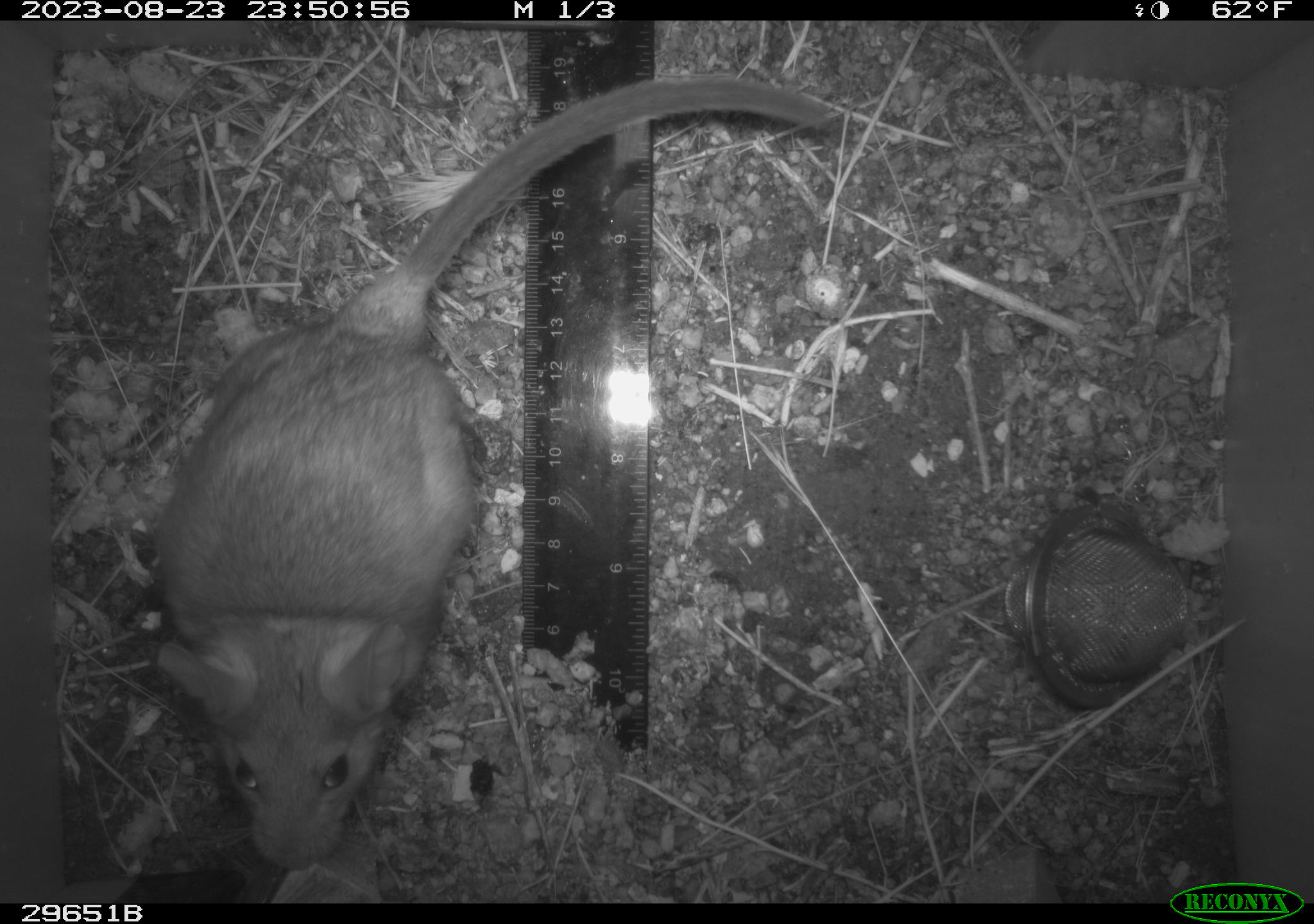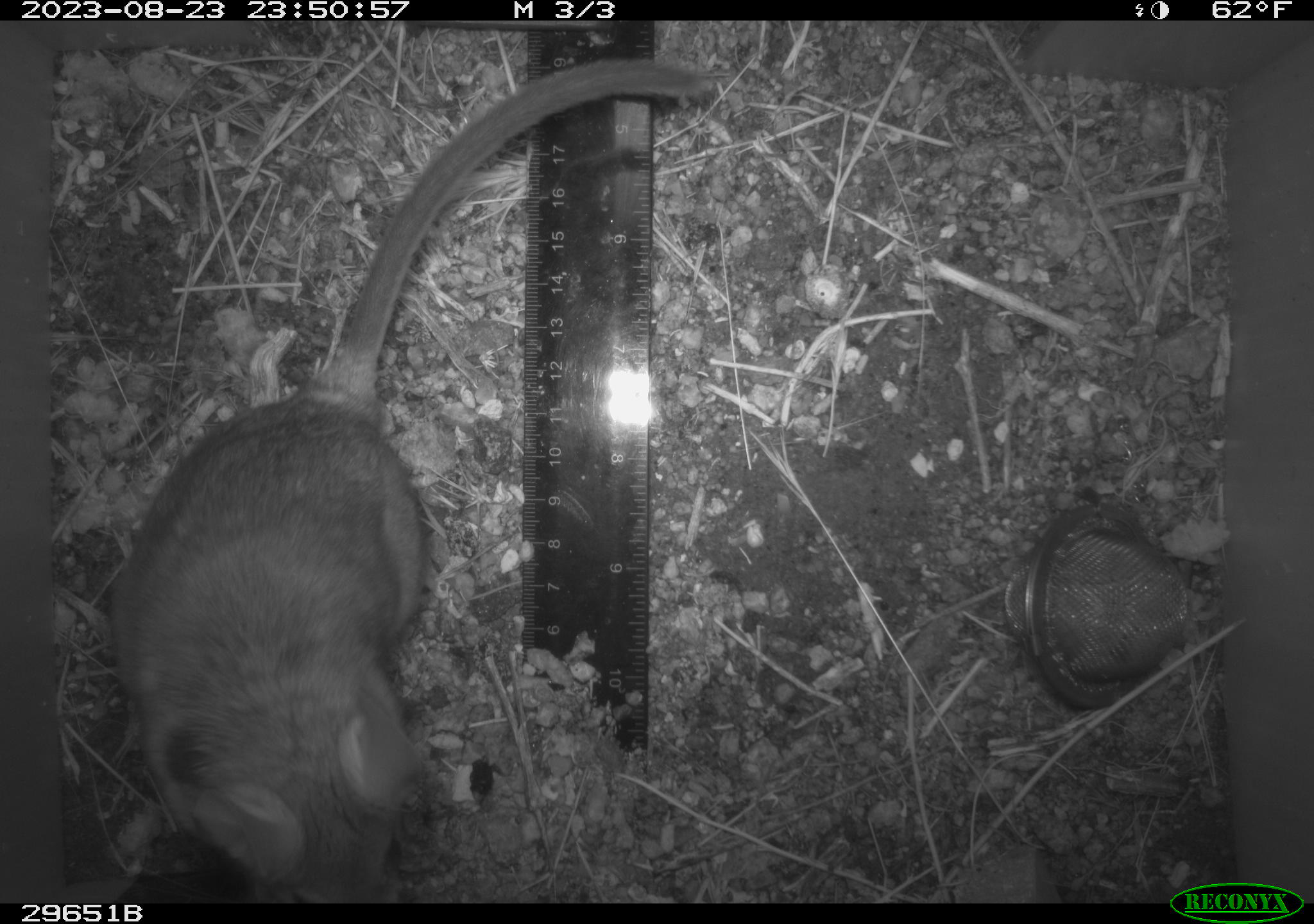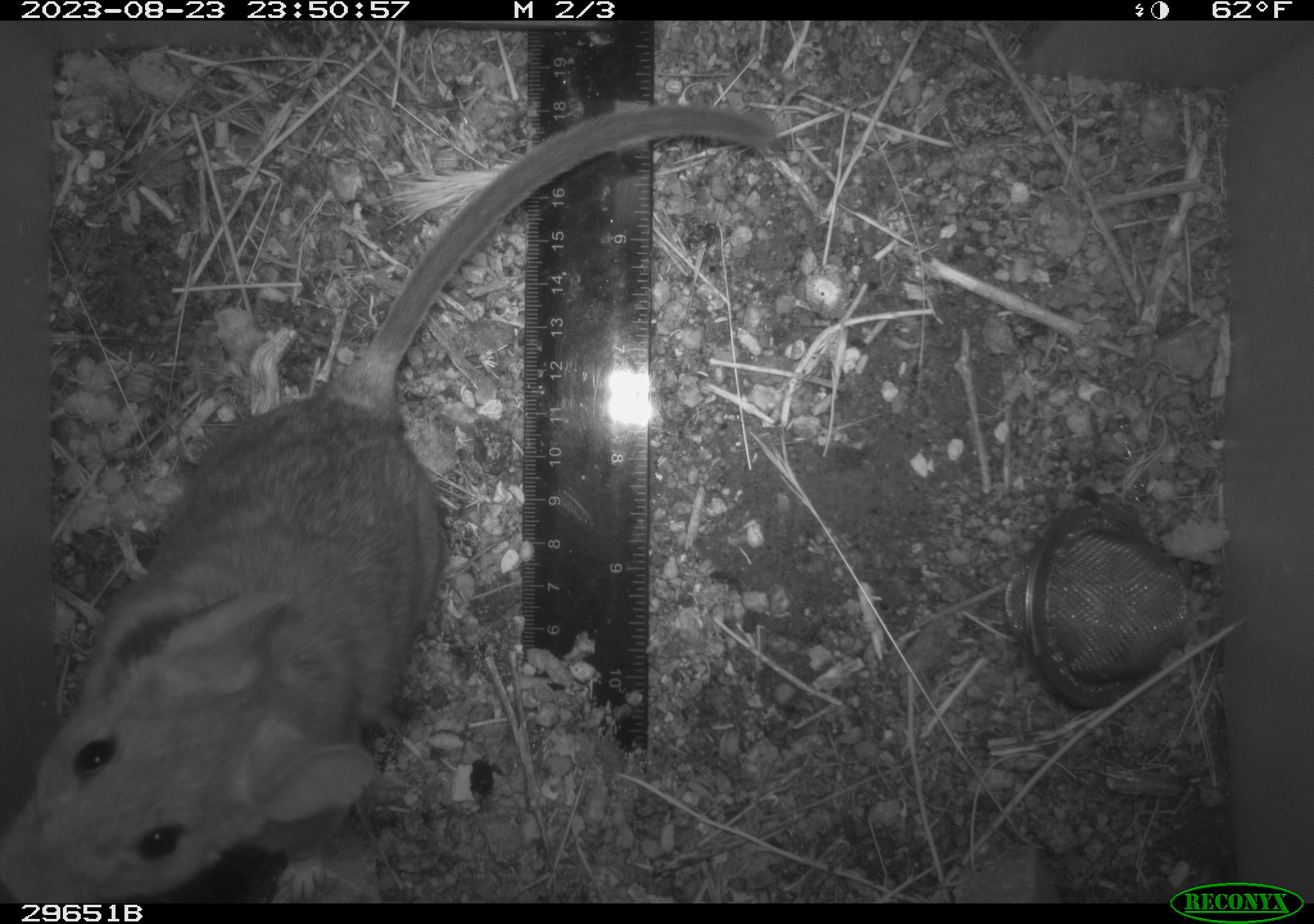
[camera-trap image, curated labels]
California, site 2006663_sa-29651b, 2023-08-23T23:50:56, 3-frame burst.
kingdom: Animalia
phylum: Chordata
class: Mammalia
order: Rodentia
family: Cricetidae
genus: Neotoma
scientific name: Neotoma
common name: pack rat or woodrat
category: neotoma species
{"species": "neotoma species (pack rat or woodrat) (Neotoma)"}